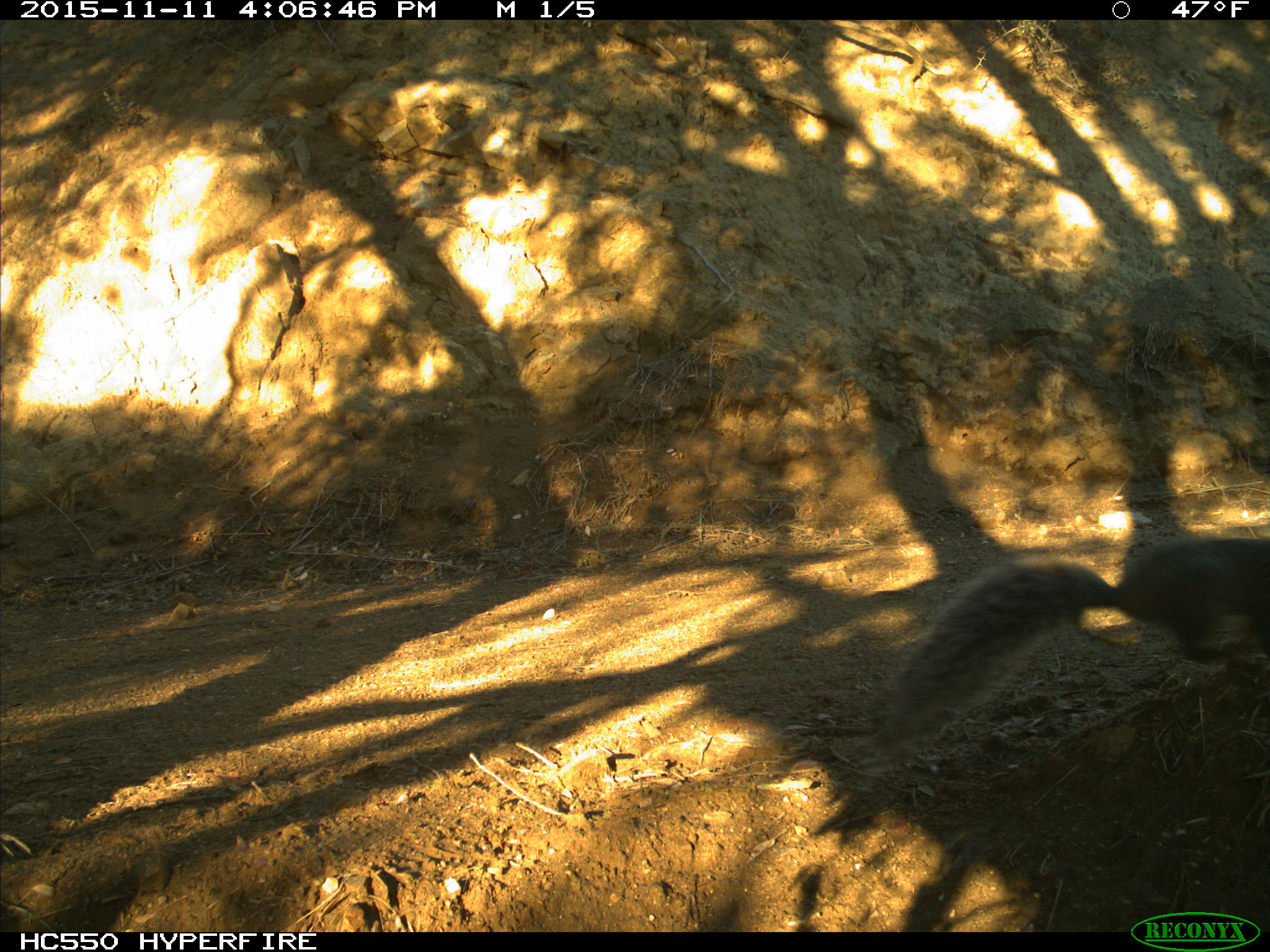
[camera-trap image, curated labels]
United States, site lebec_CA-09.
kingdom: Animalia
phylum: Chordata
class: Mammalia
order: Rodentia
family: Sciuridae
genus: Sciurus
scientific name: Sciurus carolinensis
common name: eastern gray squirrel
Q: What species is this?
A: Sciurus carolinensis (eastern gray squirrel).